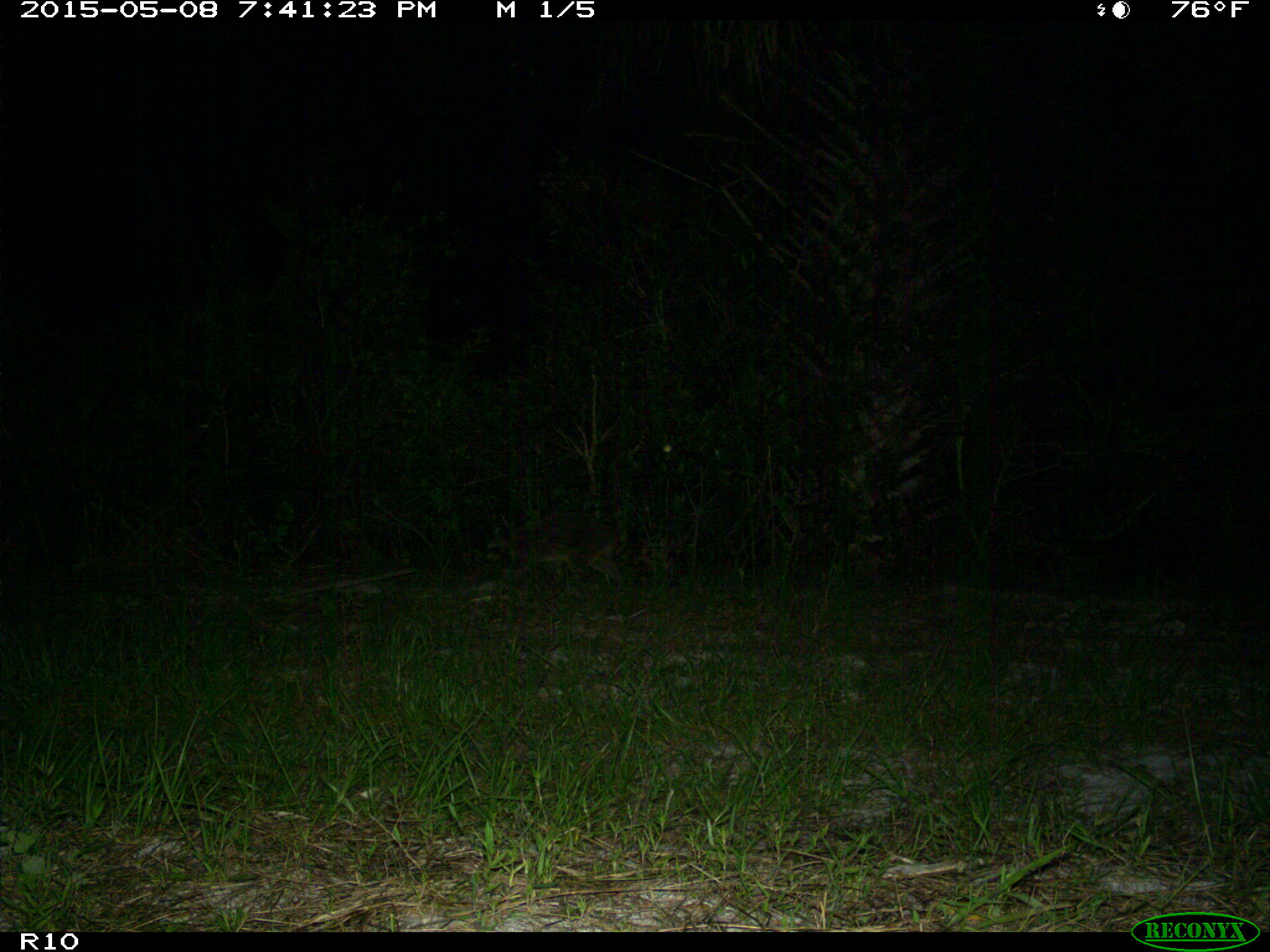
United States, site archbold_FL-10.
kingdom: Animalia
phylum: Chordata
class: Mammalia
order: Carnivora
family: Procyonidae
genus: Procyon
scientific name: Procyon lotor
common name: common raccoon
Procyon lotor (common raccoon).